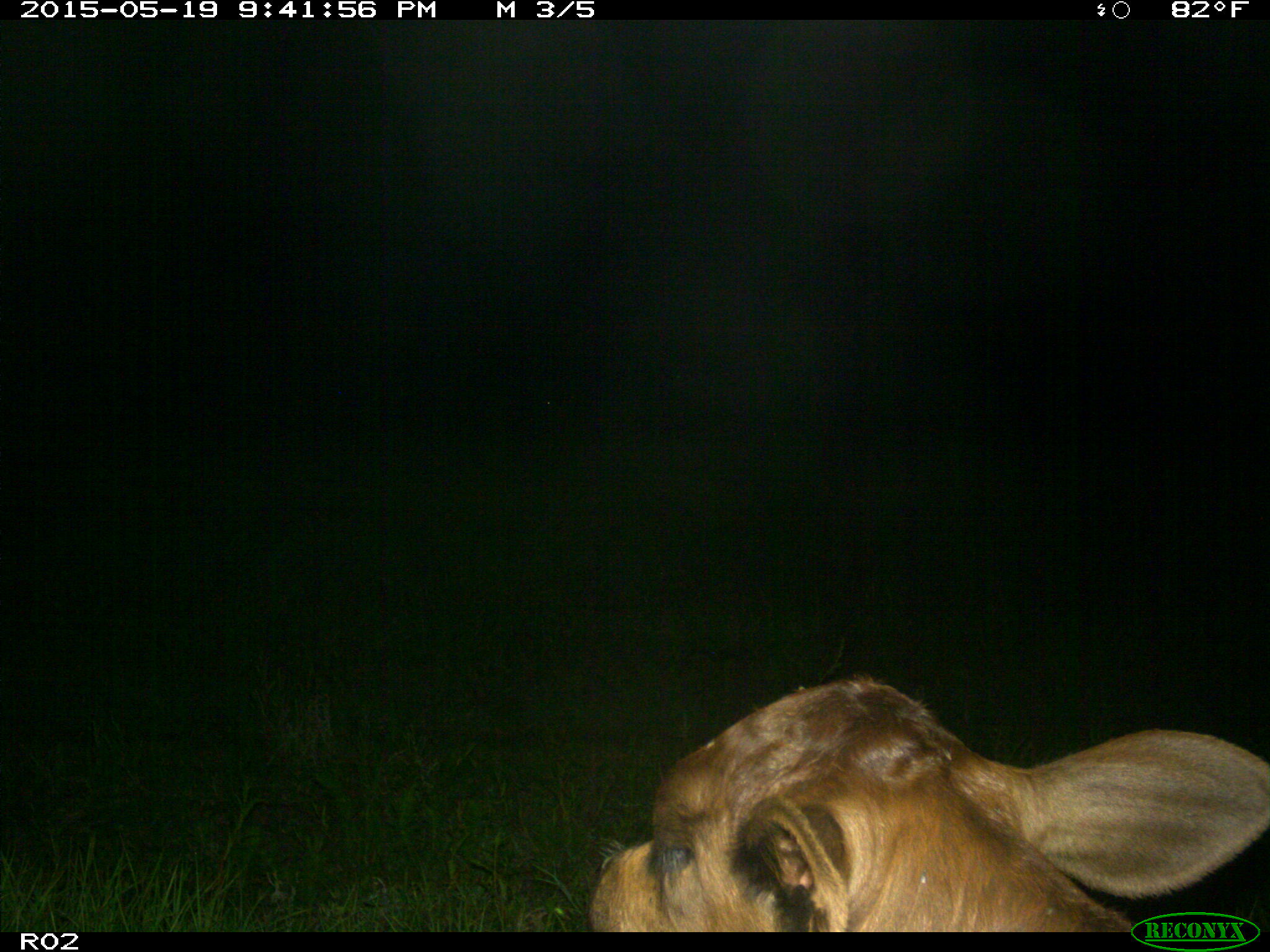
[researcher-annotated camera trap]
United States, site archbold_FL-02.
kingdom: Animalia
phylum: Chordata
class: Mammalia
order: Artiodactyla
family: Bovidae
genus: Bos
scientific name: Bos taurus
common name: domestic cow